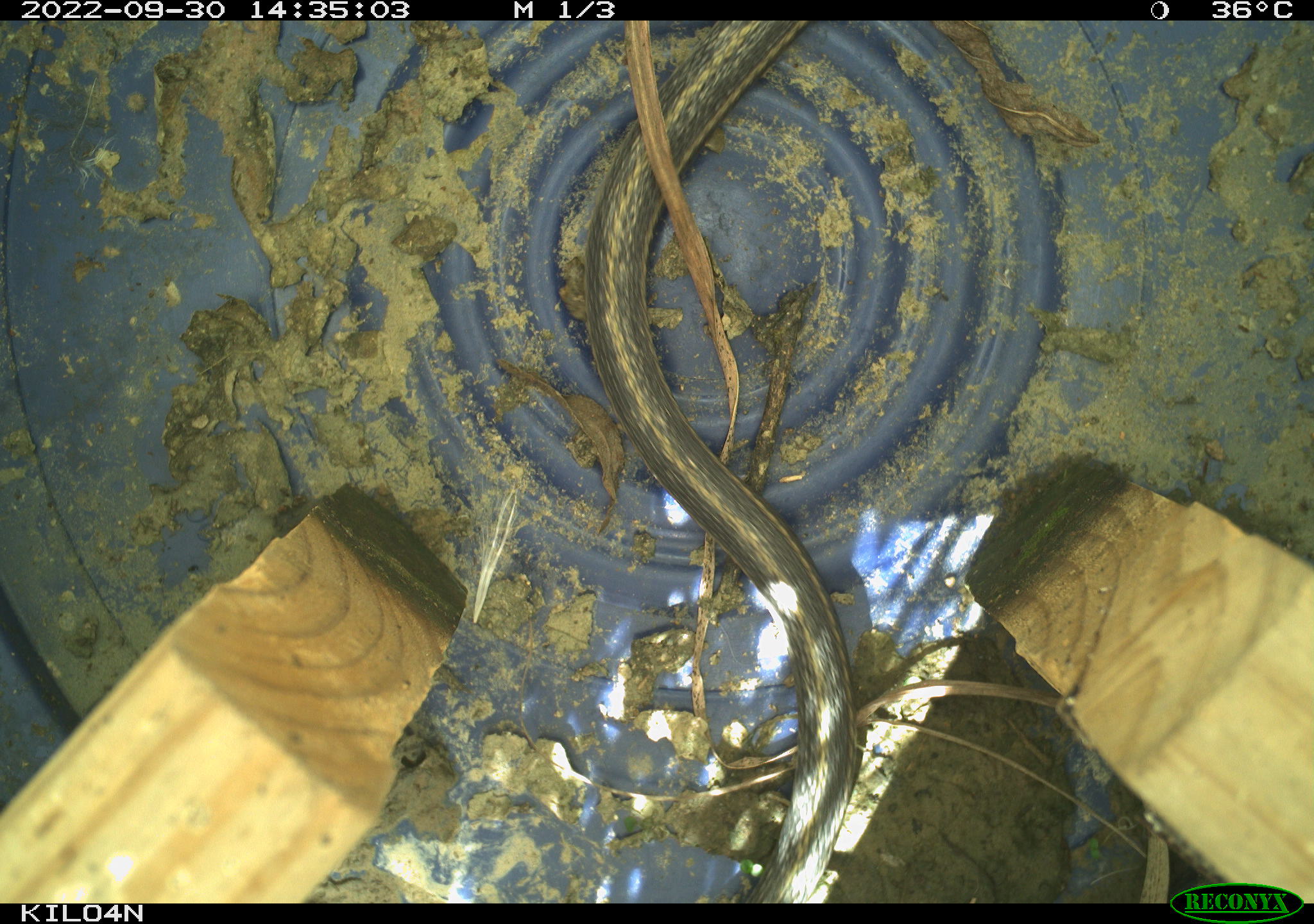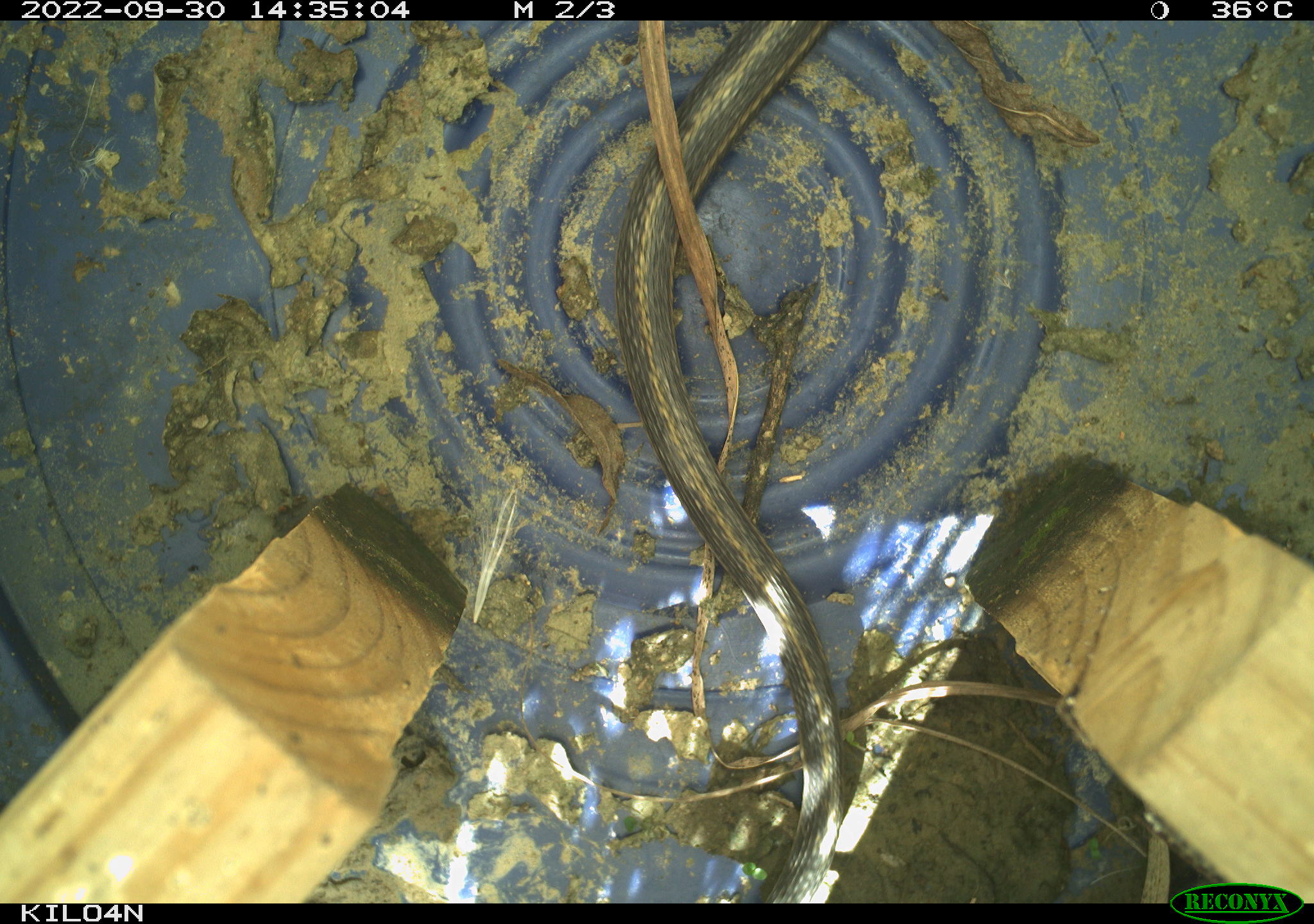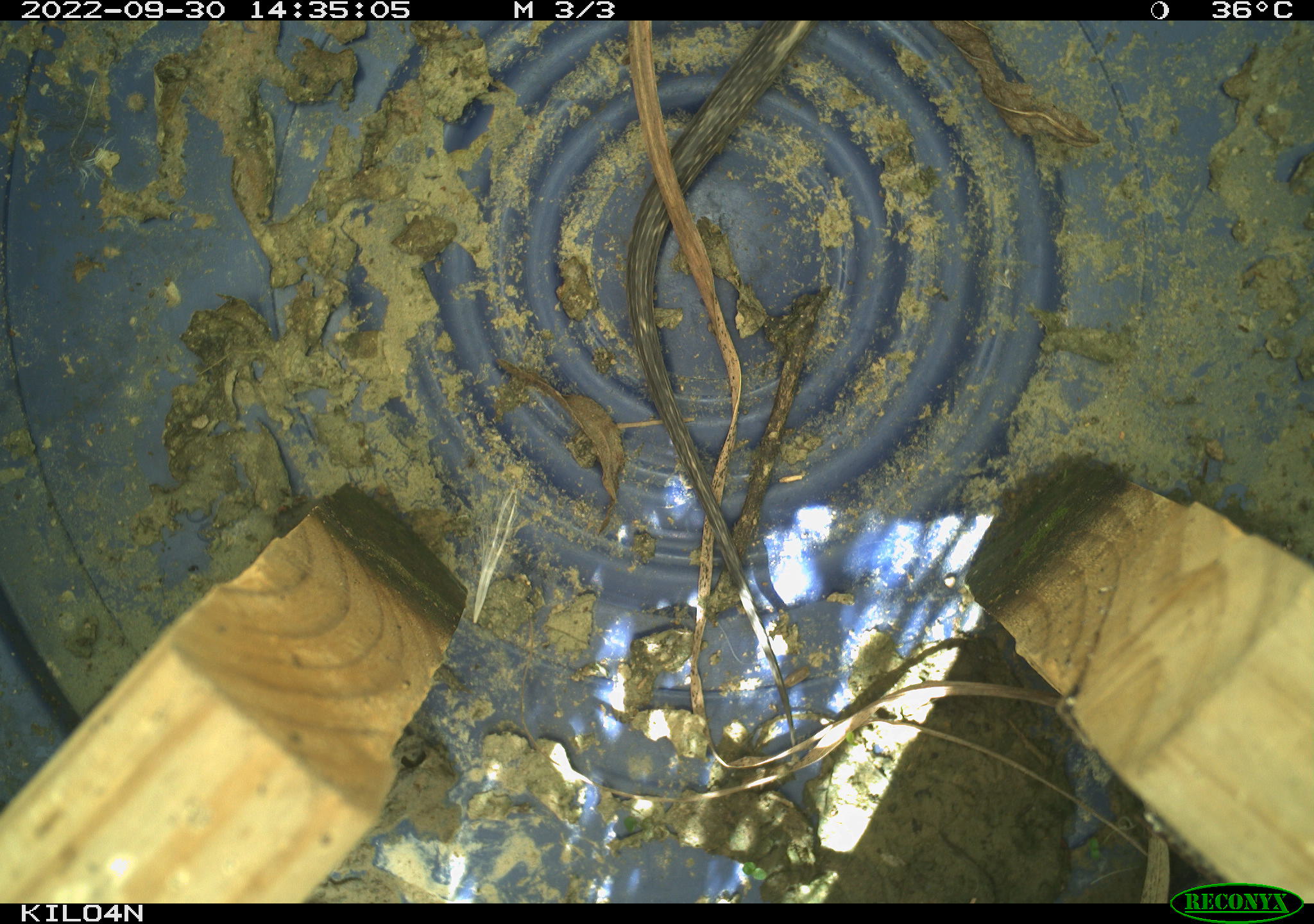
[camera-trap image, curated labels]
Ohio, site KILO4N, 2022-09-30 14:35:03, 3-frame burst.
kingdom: Animalia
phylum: Chordata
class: Reptilia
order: Squamata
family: Colubridae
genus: Thamnophis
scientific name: Thamnophis sirtalis sirtalis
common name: eastern gartersnake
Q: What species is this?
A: Eastern gartersnake (Thamnophis sirtalis sirtalis).